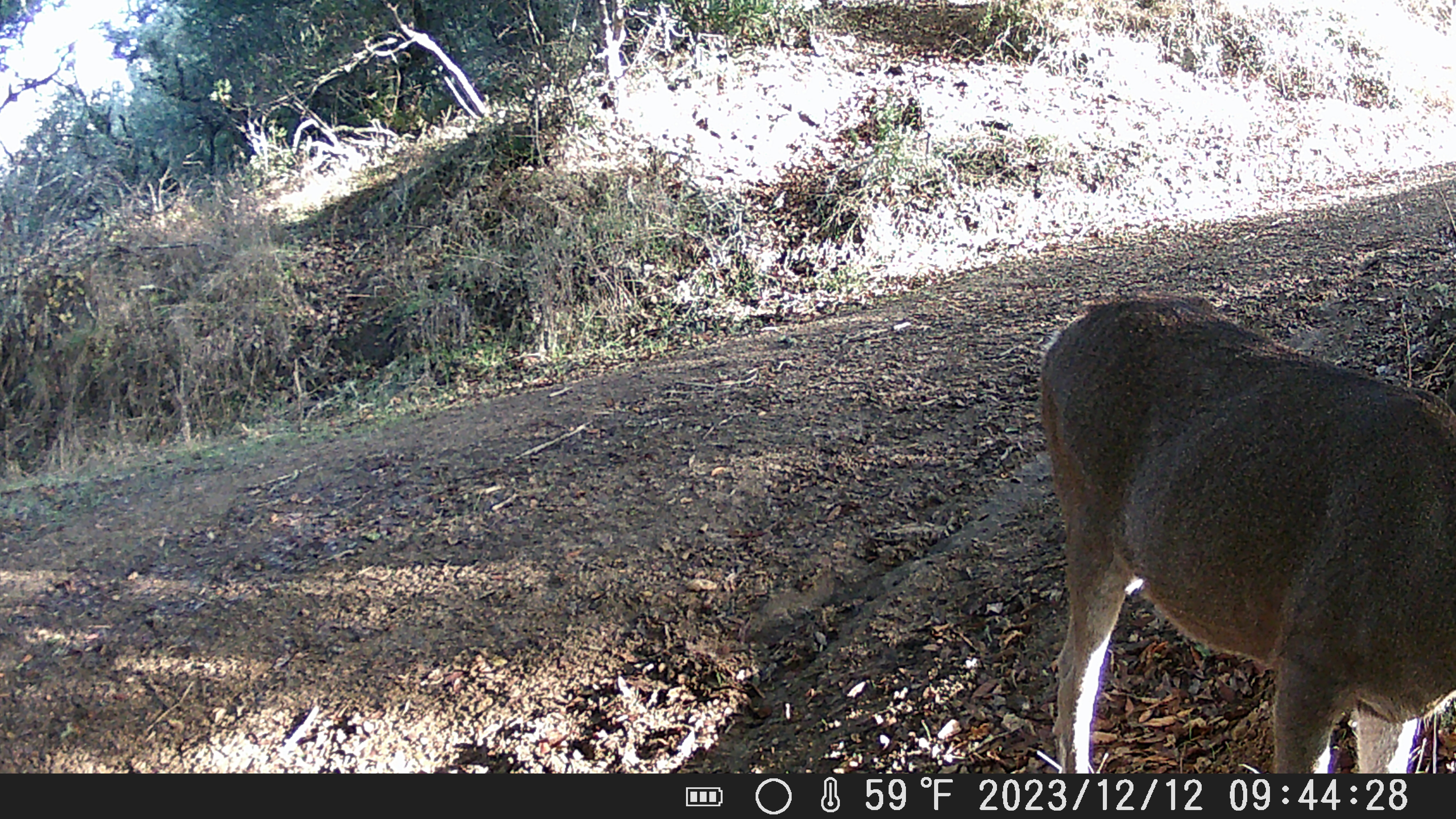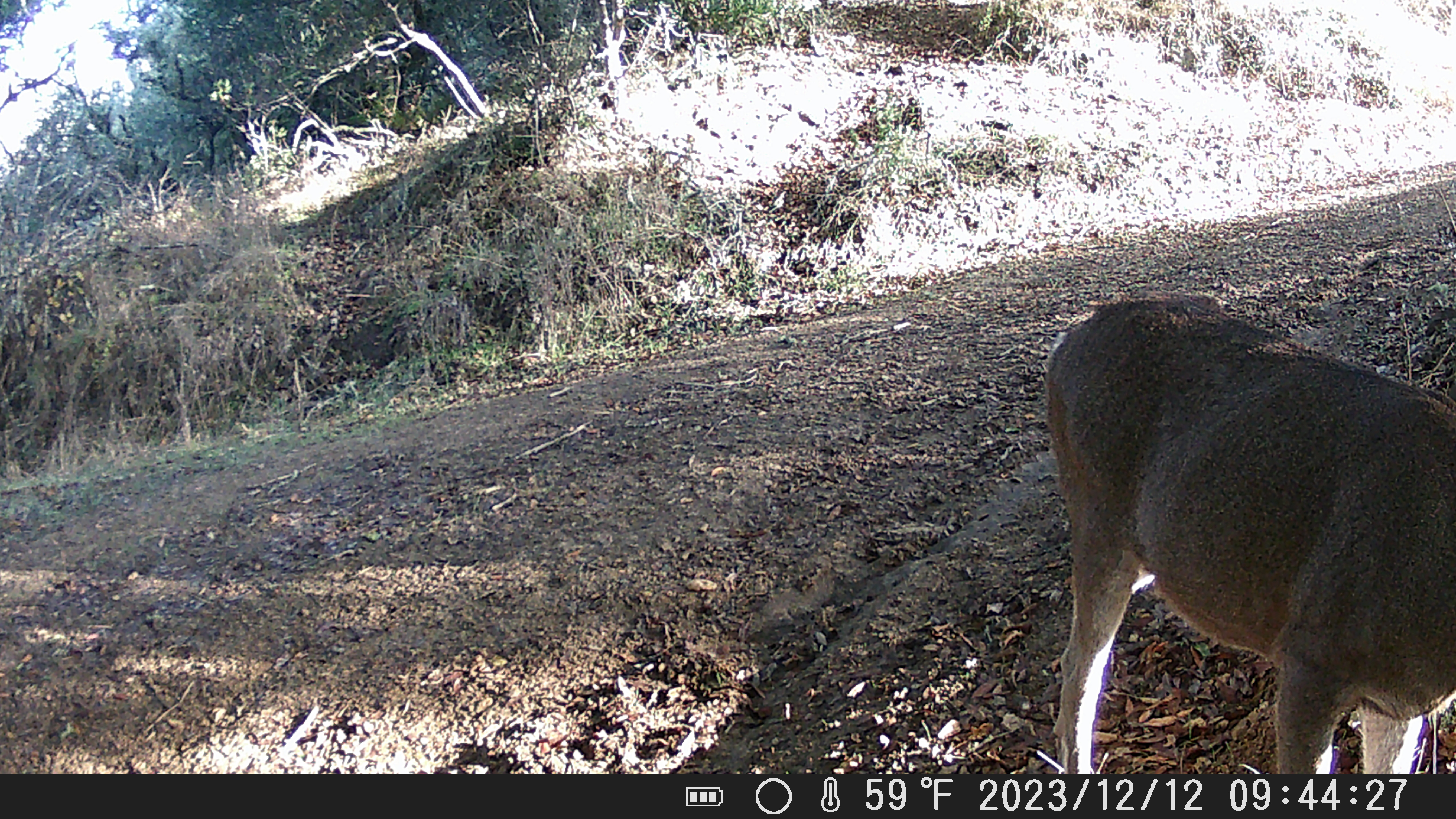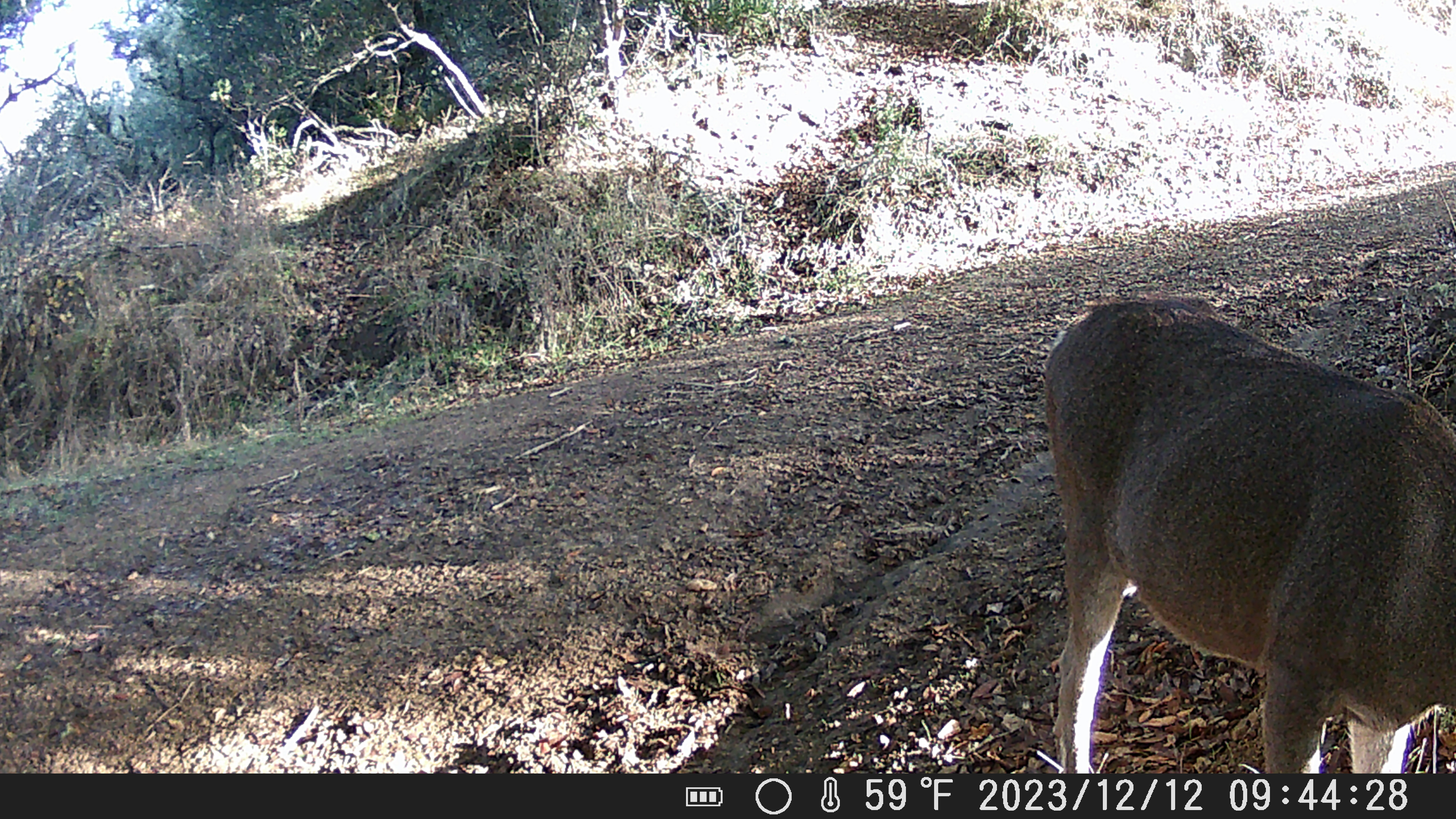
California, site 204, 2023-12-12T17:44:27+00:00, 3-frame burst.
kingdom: Animalia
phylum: Chordata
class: Mammalia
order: Artiodactyla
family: Cervidae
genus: Odocoileus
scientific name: Odocoileus hemionus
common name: mule deer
Mule deer (Odocoileus hemionus).